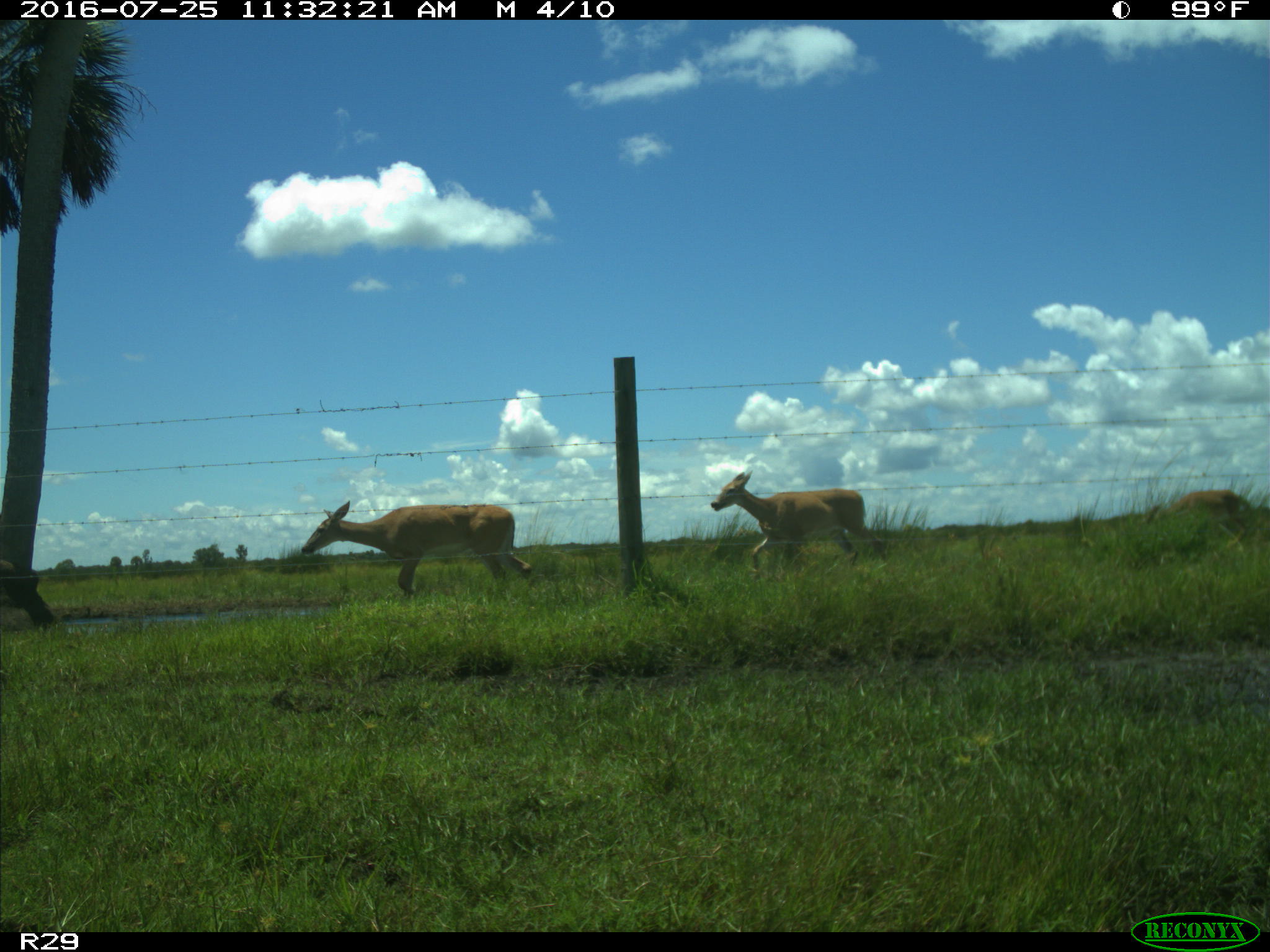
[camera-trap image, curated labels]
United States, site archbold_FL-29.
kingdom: Animalia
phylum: Chordata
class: Mammalia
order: Artiodactyla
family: Cervidae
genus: Odocoileus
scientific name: Odocoileus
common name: deer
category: unidentified deer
Unidentified deer (deer) (Odocoileus).